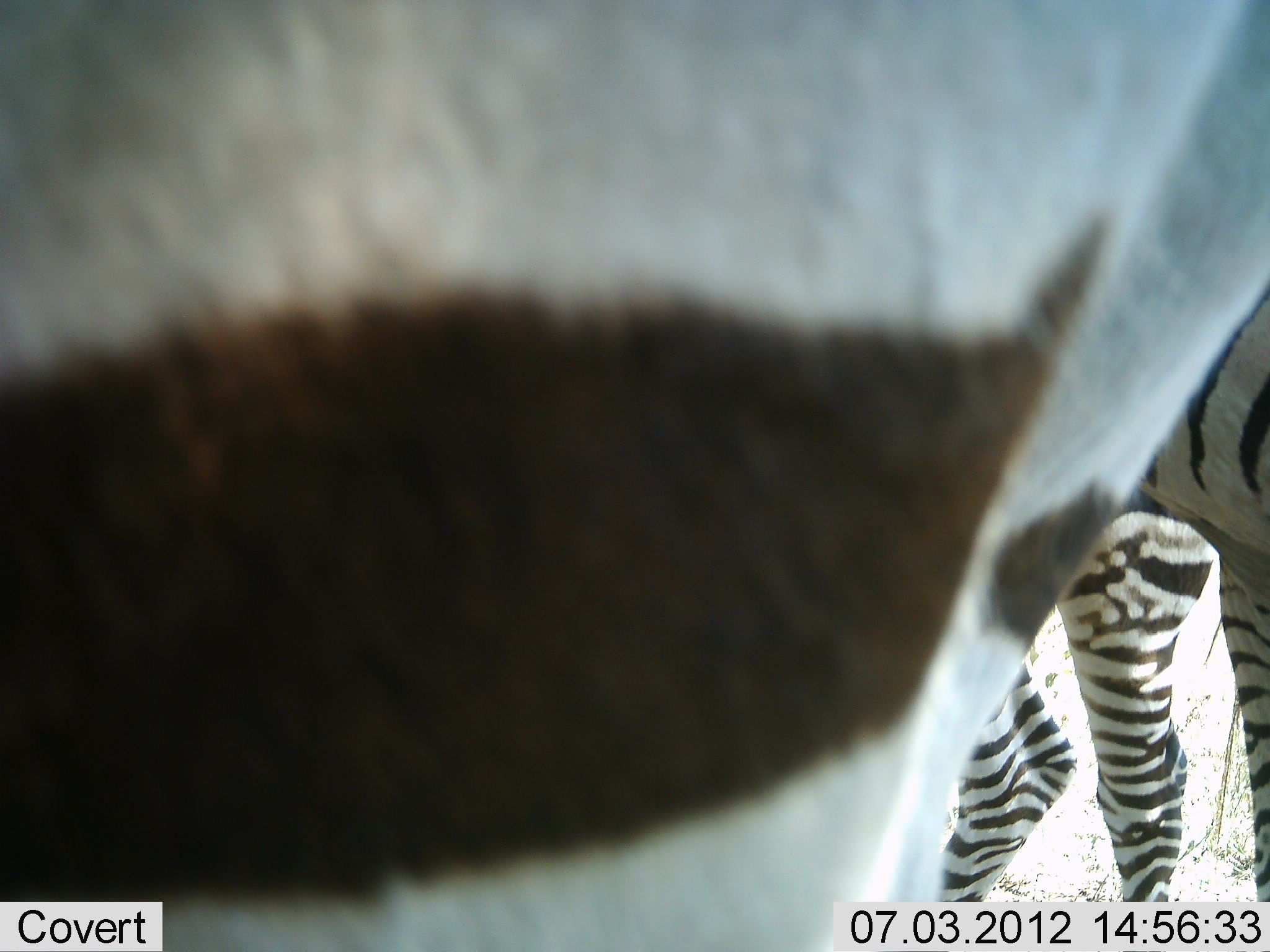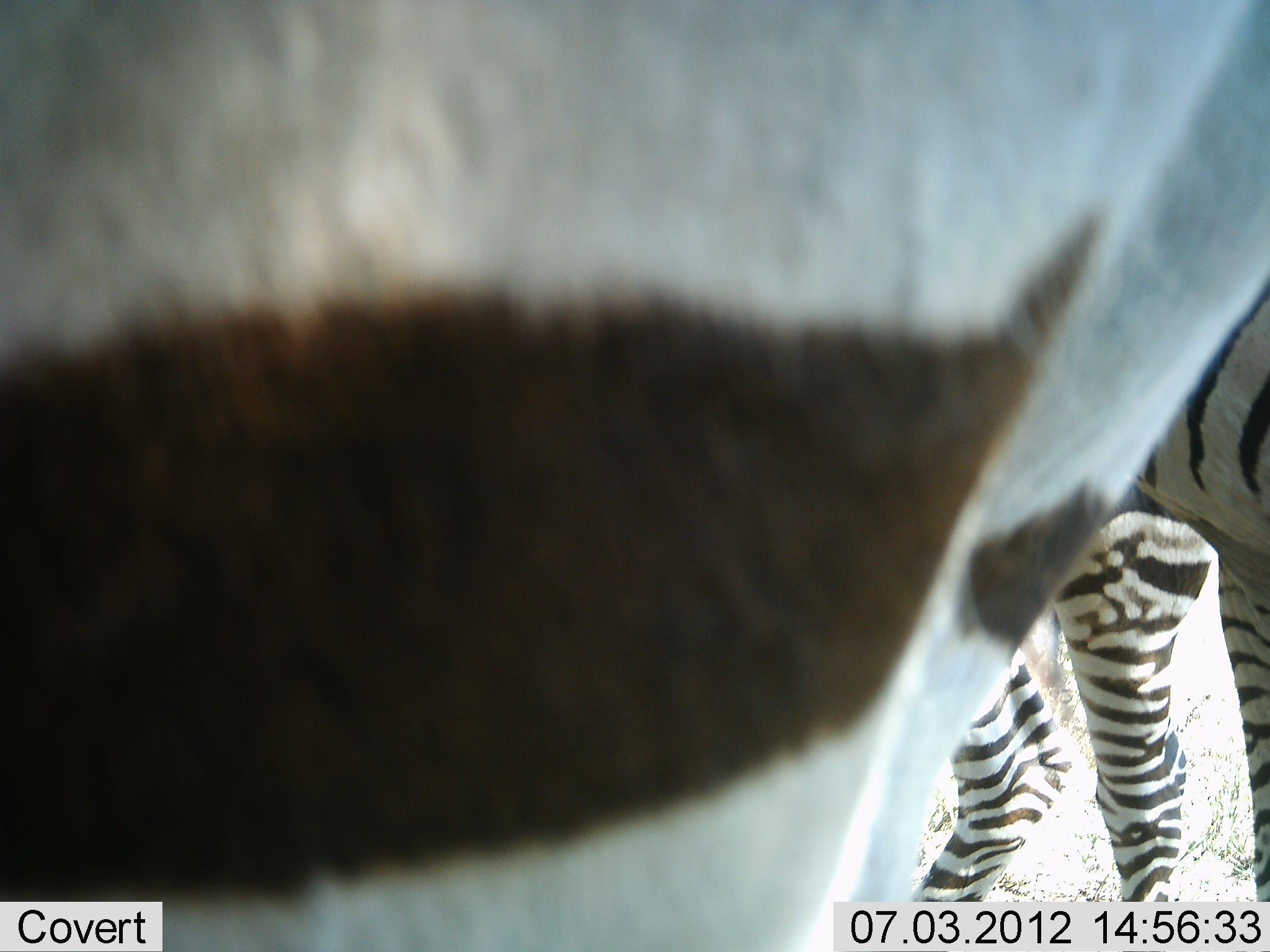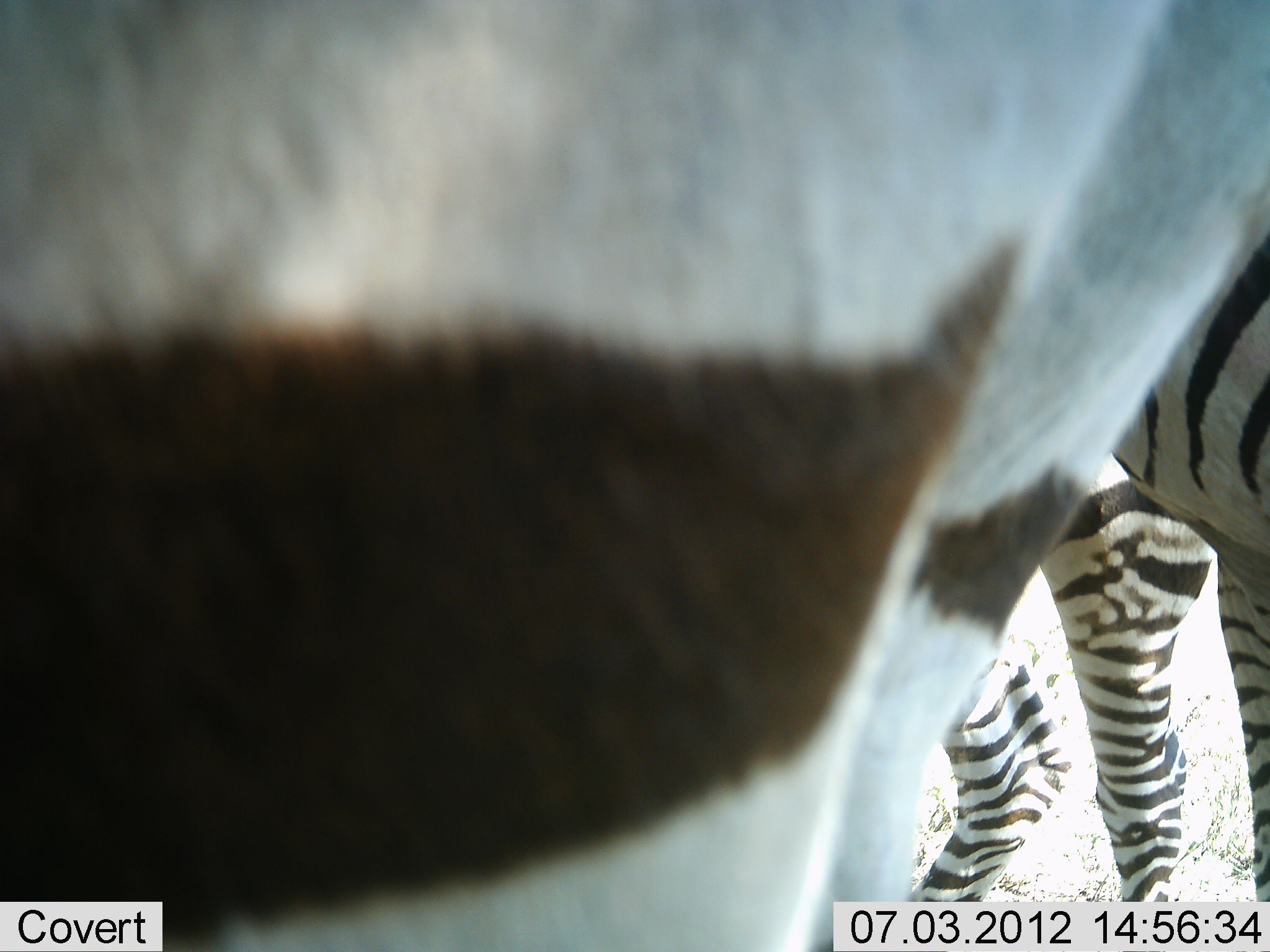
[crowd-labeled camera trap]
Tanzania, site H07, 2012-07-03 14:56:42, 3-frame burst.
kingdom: Animalia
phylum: Chordata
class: Mammalia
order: Perissodactyla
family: Equidae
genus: Equus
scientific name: Equus quagga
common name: plains zebra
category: zebra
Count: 3.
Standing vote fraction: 91%.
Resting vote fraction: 0%.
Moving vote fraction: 9%.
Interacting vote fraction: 0%.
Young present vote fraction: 0%.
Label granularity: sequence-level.